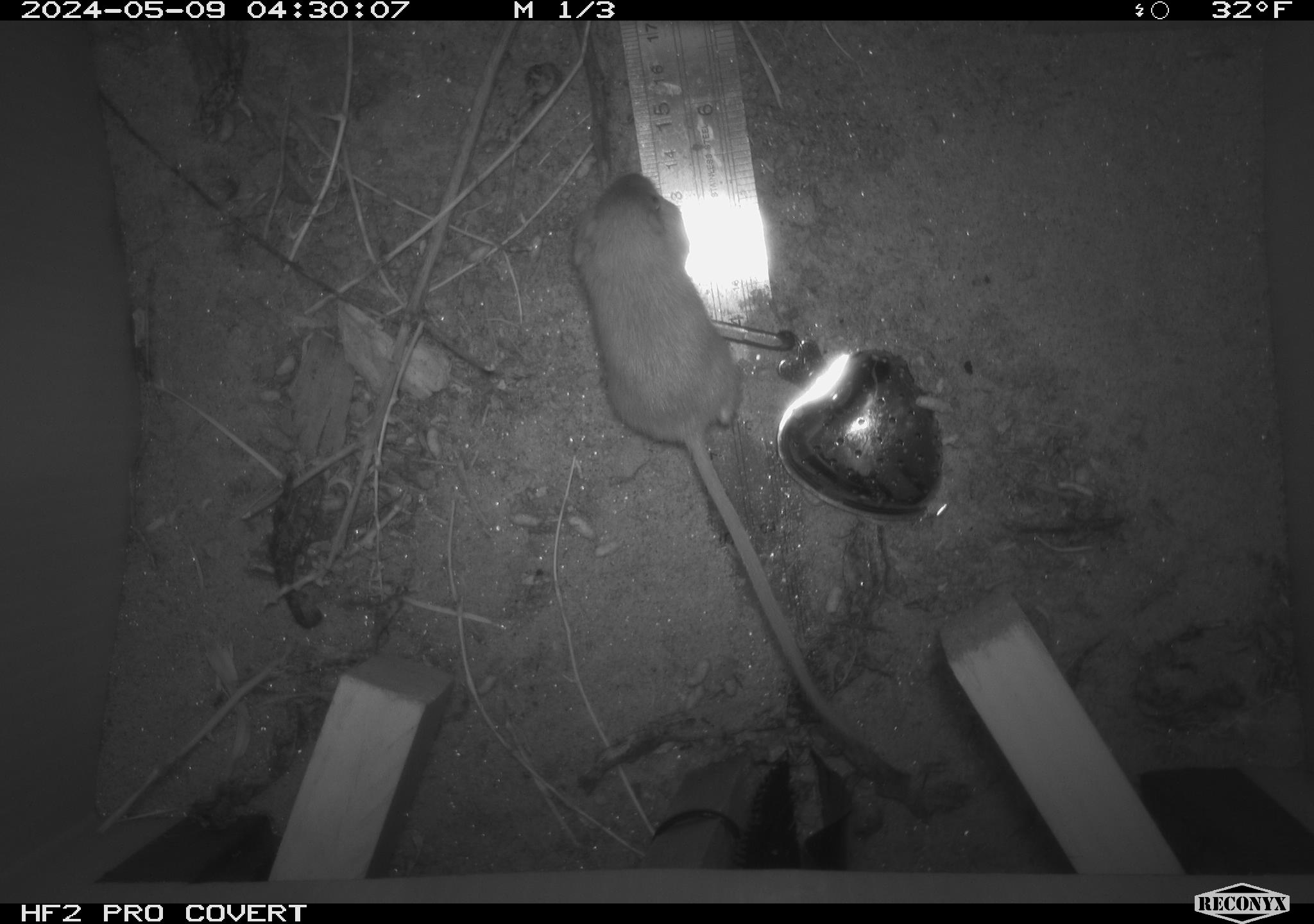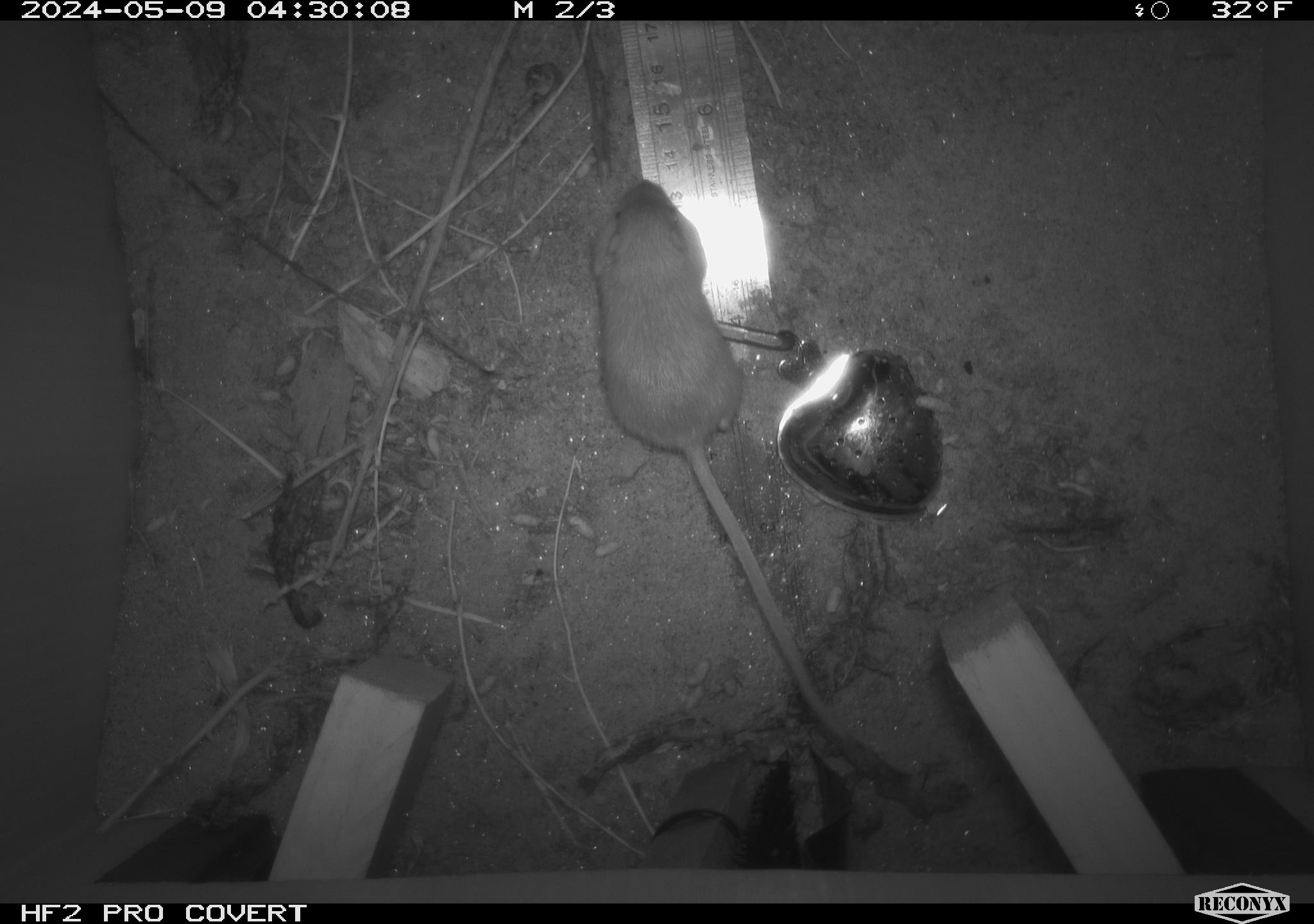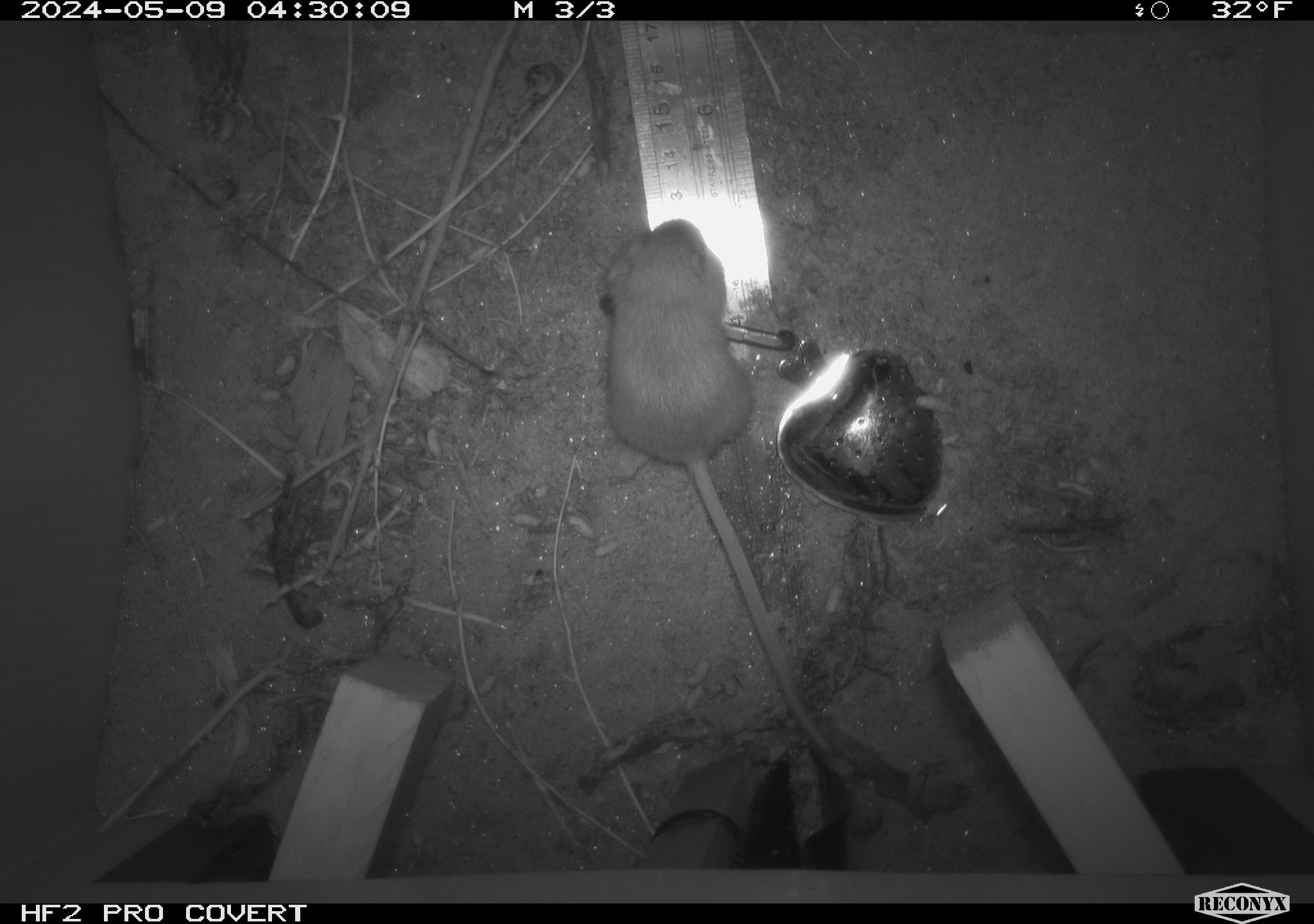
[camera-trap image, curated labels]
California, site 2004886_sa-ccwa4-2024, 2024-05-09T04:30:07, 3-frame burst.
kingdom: Animalia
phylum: Chordata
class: Mammalia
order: Rodentia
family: Heteromyidae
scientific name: Heteromyidae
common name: kangaroo rats and pocket mice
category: heteromyidae family